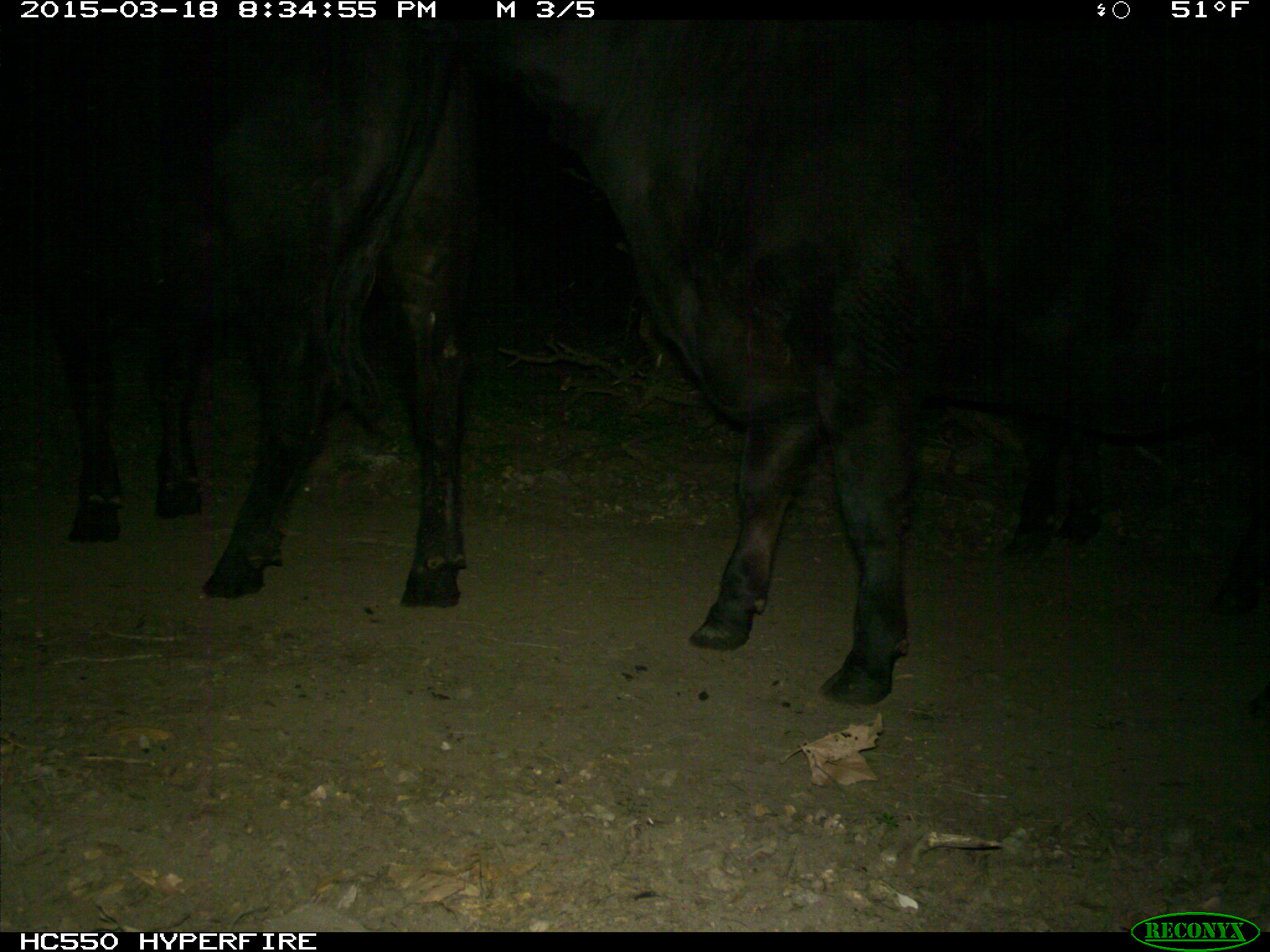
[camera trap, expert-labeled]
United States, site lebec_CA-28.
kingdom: Animalia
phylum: Chordata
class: Mammalia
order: Artiodactyla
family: Bovidae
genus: Bos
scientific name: Bos taurus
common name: domestic cow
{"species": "Bos taurus (domestic cow)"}